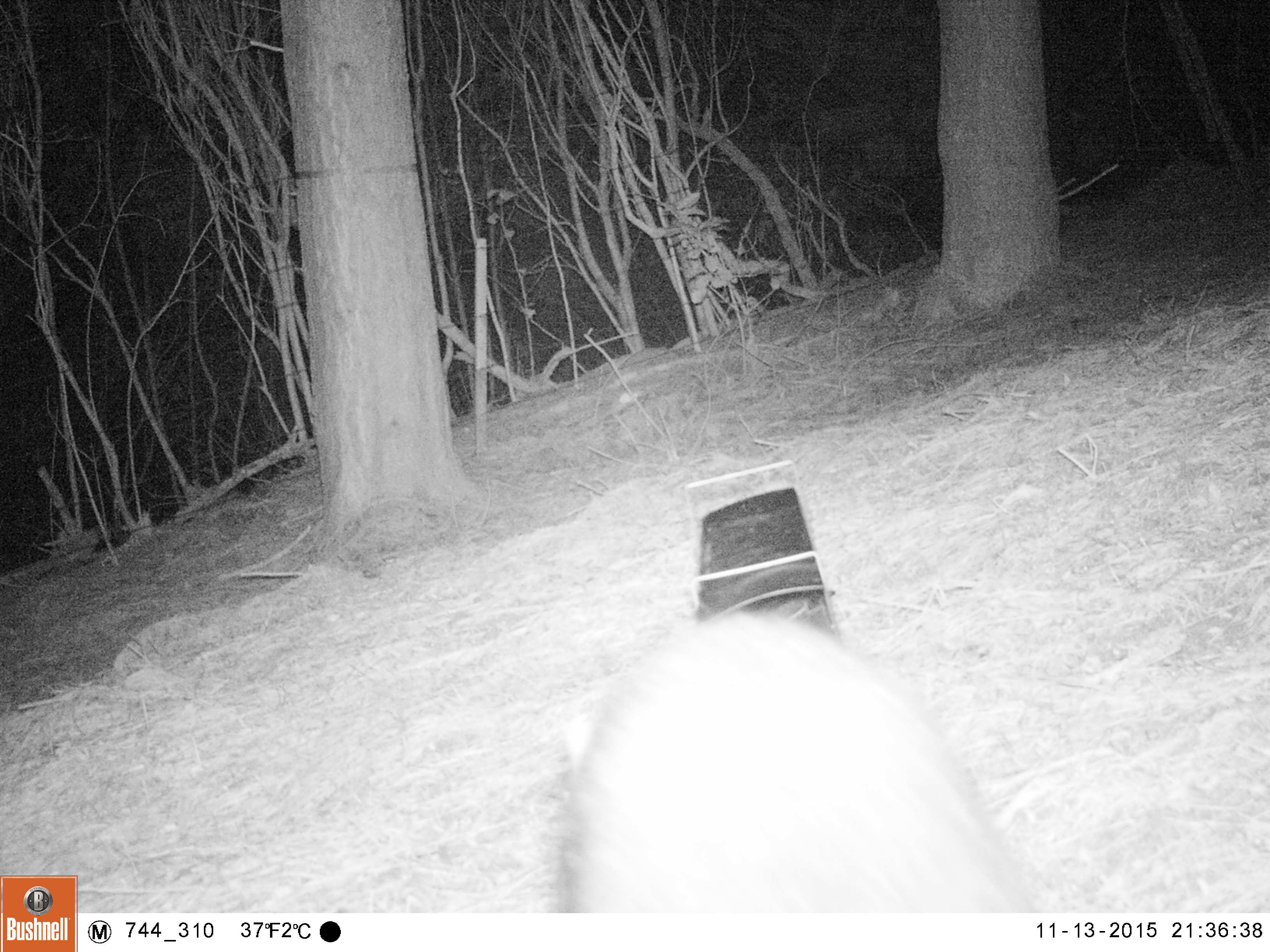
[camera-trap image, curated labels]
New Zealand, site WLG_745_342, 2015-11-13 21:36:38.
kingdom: Animalia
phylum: Chordata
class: Mammalia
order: Diprotodontia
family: Phalangeridae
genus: Trichosurus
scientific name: Trichosurus vulpecula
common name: common brushtail possum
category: possum